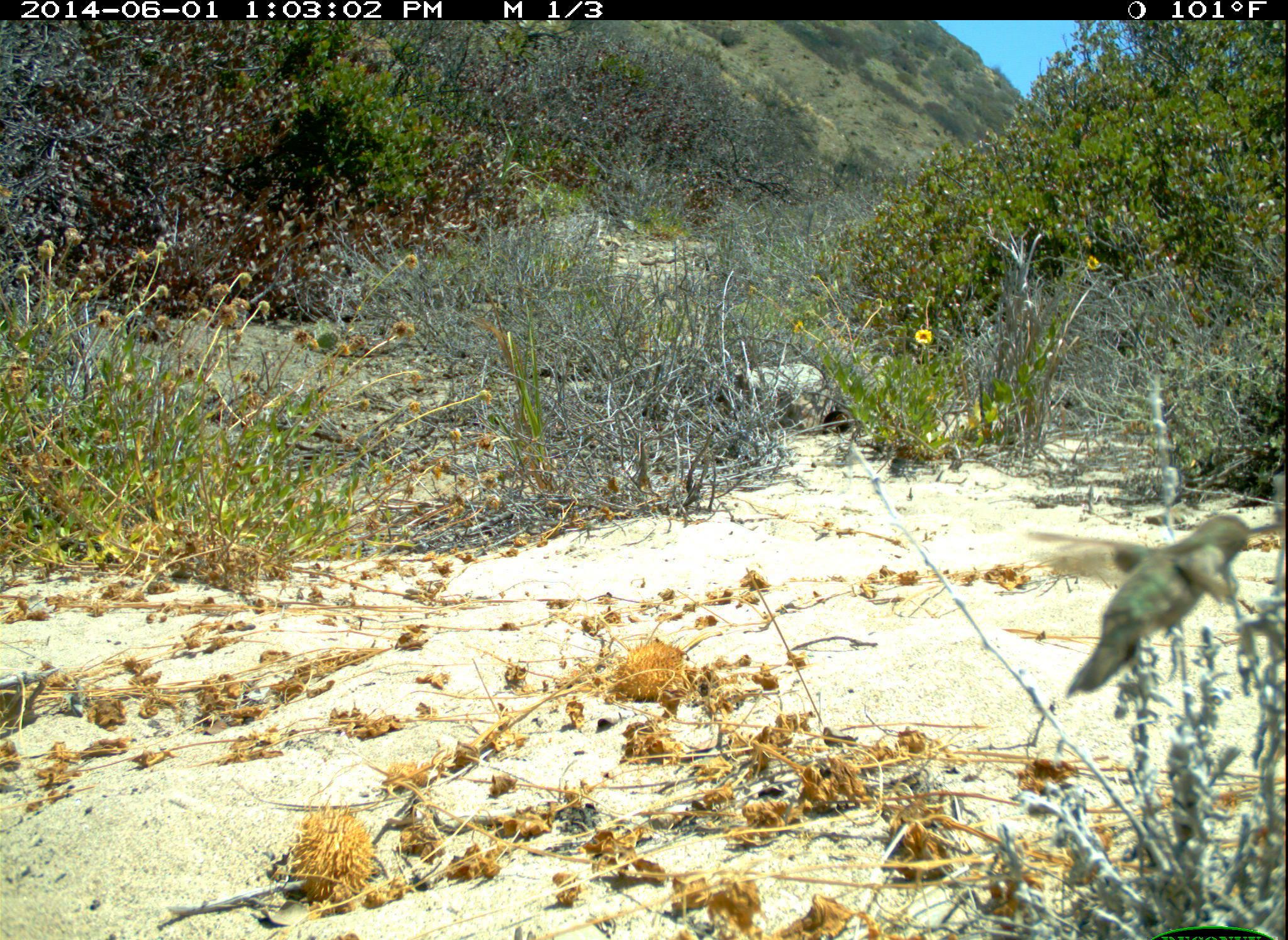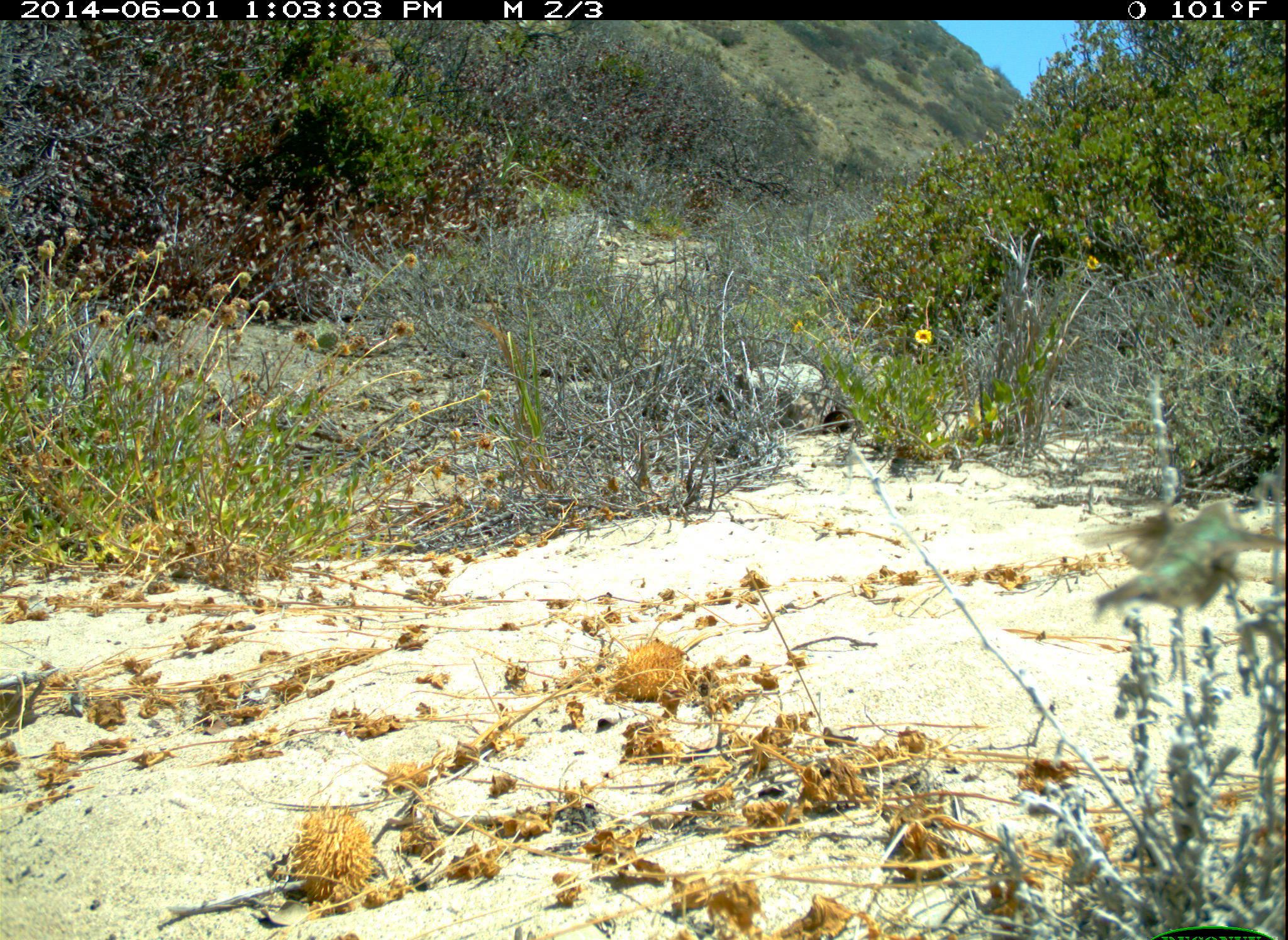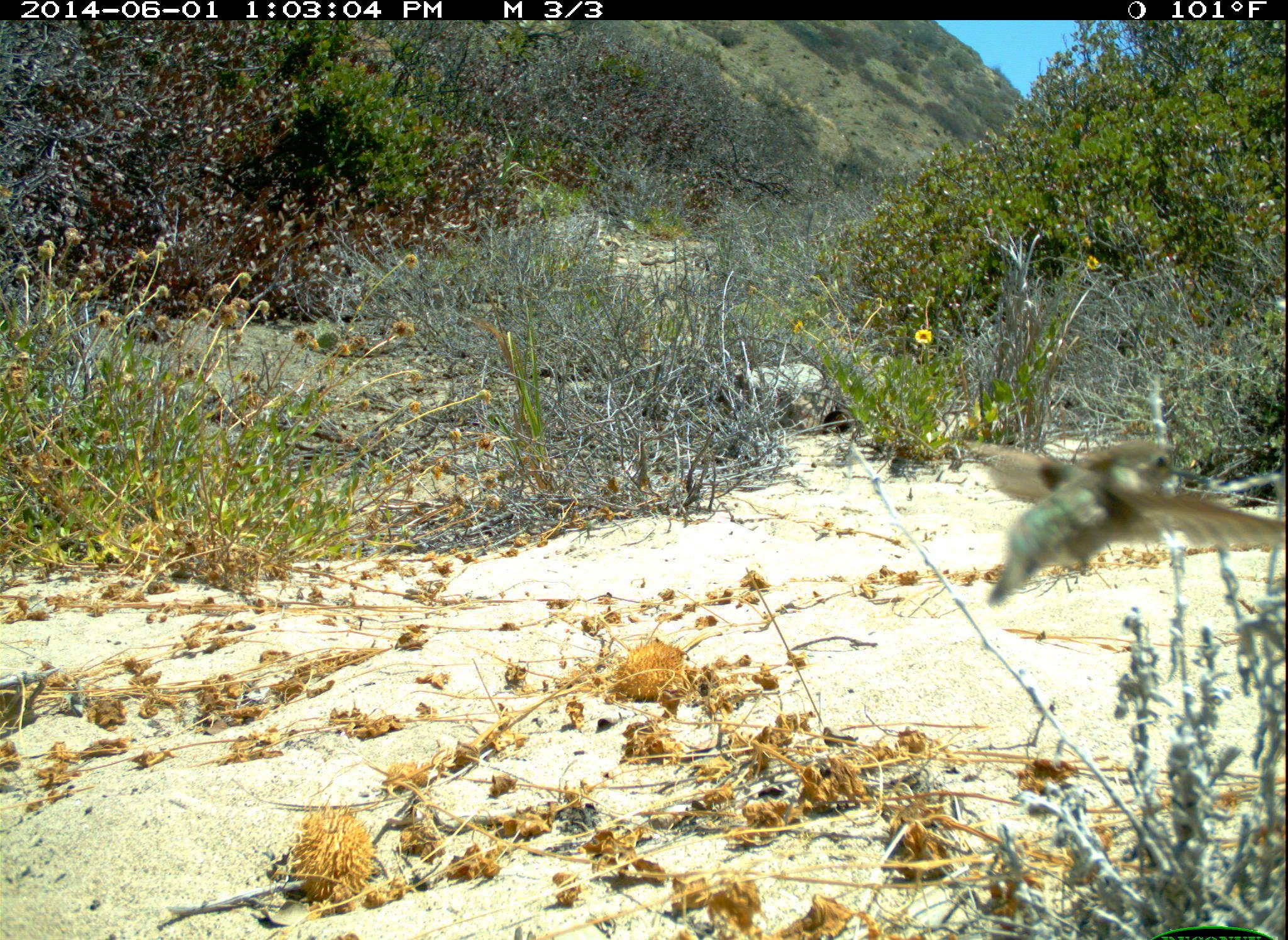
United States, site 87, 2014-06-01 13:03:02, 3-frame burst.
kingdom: Animalia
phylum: Chordata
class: Aves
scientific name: Aves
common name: bird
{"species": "bird (Aves)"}